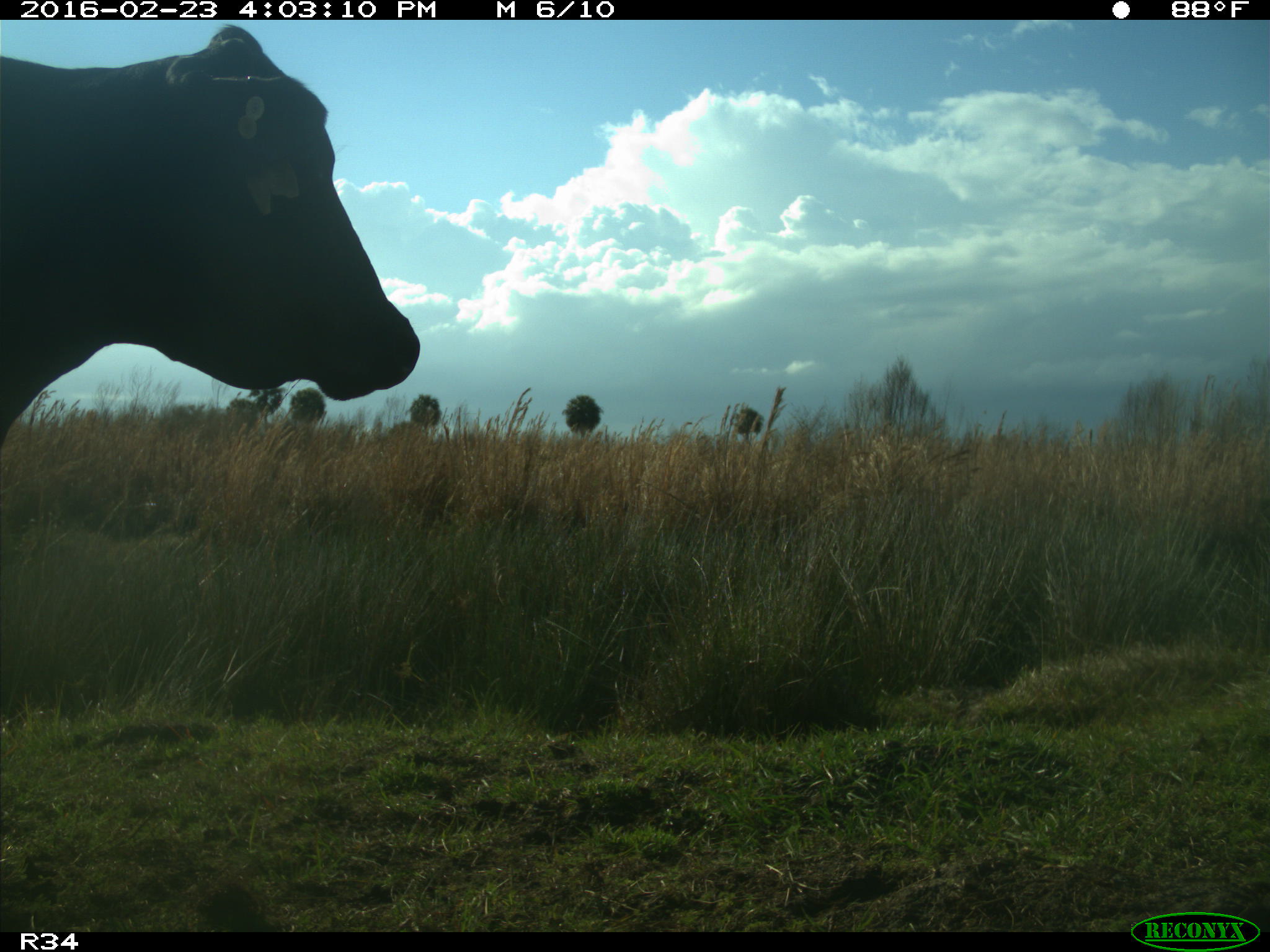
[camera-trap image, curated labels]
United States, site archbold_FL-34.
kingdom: Animalia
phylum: Chordata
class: Mammalia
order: Artiodactyla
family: Bovidae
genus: Bos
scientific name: Bos taurus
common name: domestic cow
Bos taurus (domestic cow).